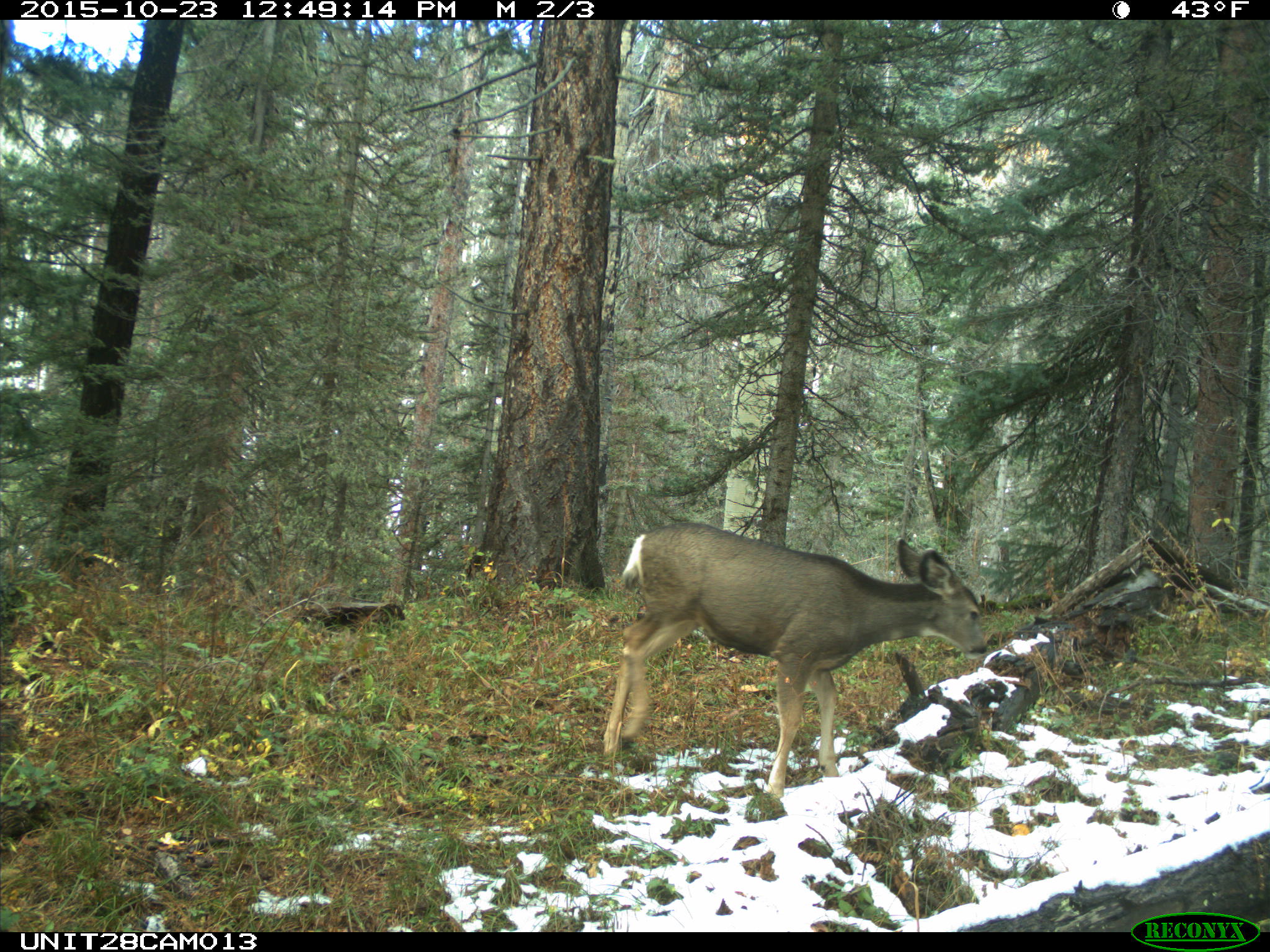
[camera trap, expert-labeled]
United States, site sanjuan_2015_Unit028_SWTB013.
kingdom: Animalia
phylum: Chordata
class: Mammalia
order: Artiodactyla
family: Cervidae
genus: Odocoileus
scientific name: Odocoileus hemionus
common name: mule deer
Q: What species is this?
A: Odocoileus hemionus (mule deer).